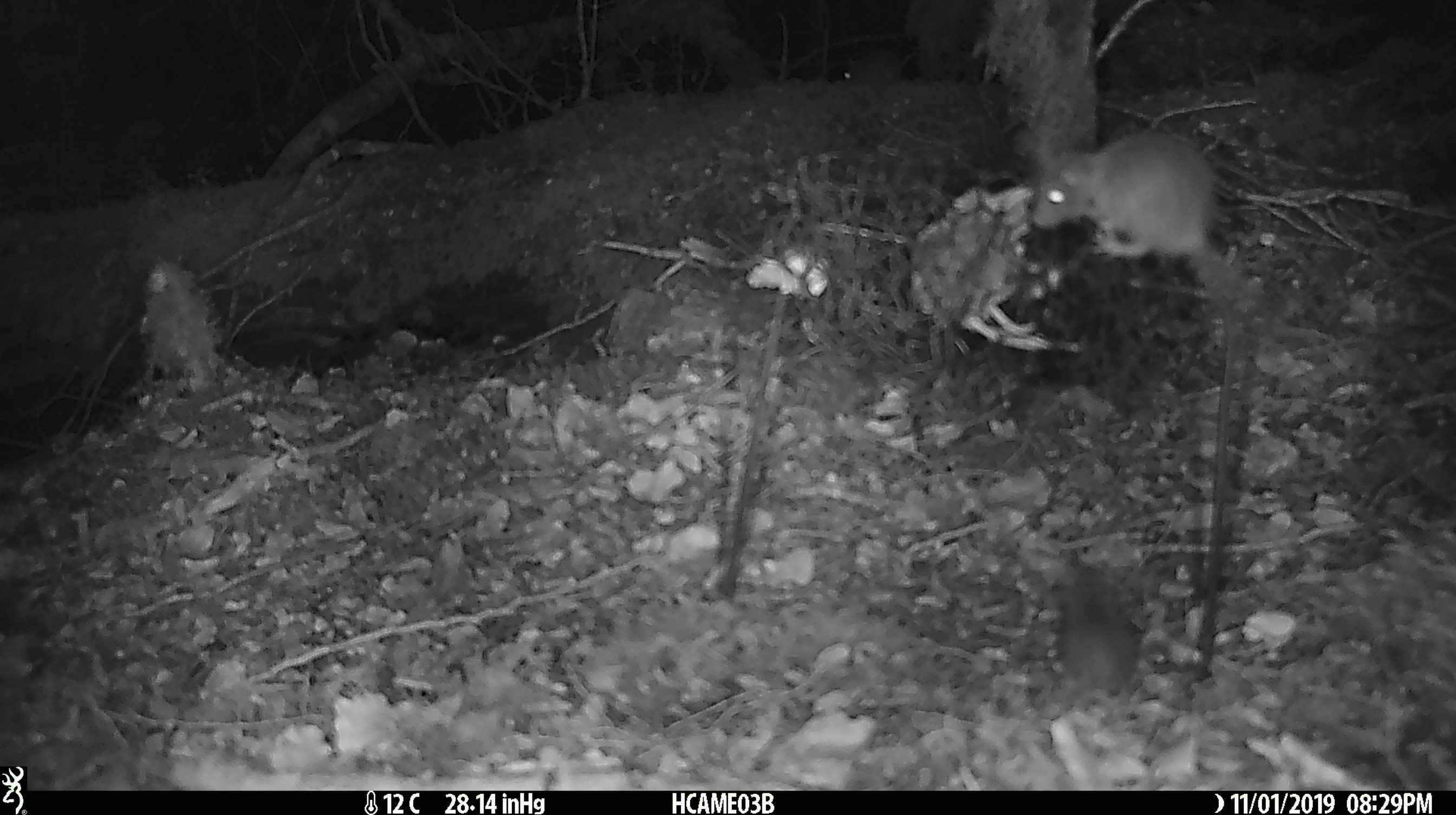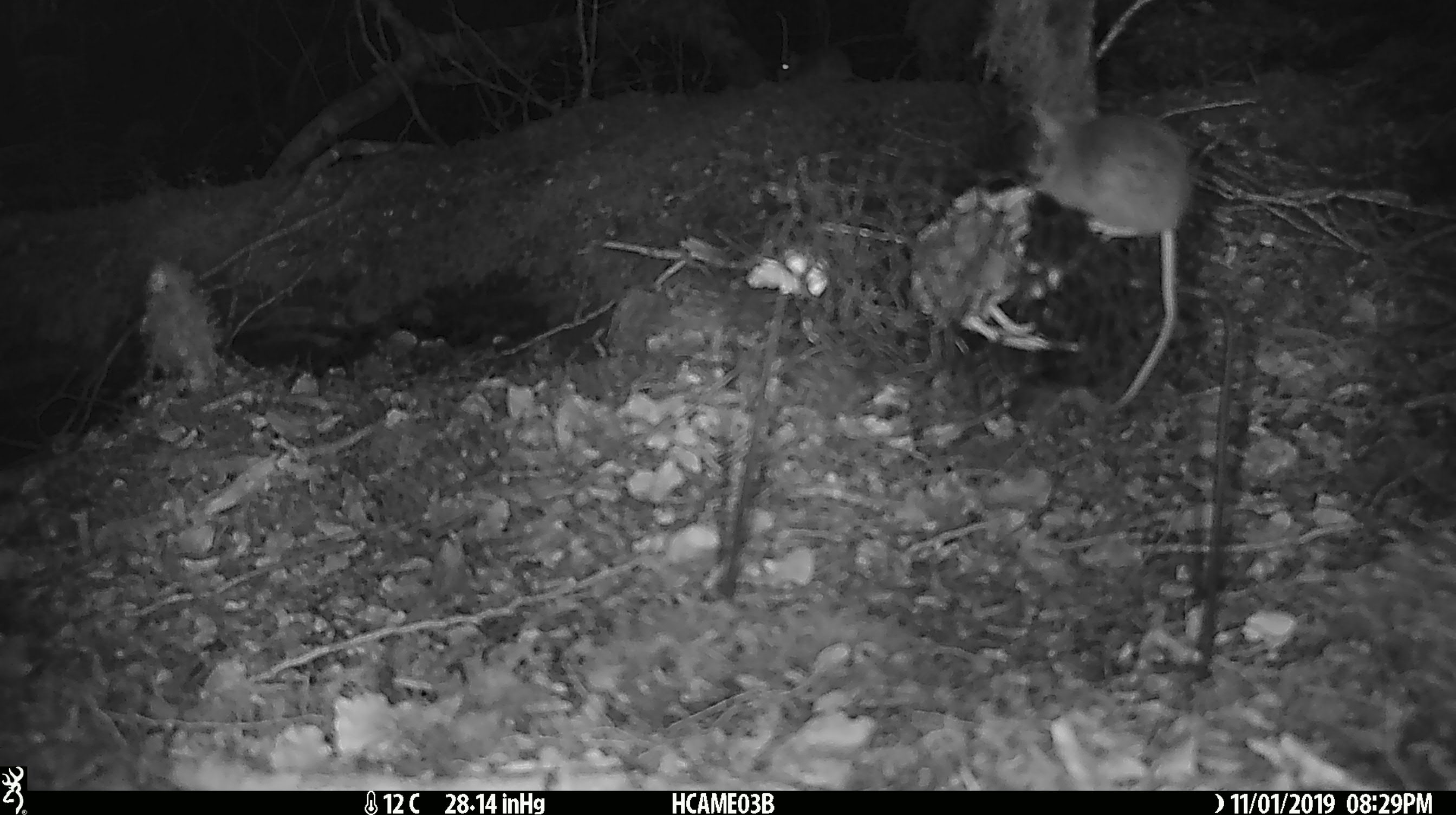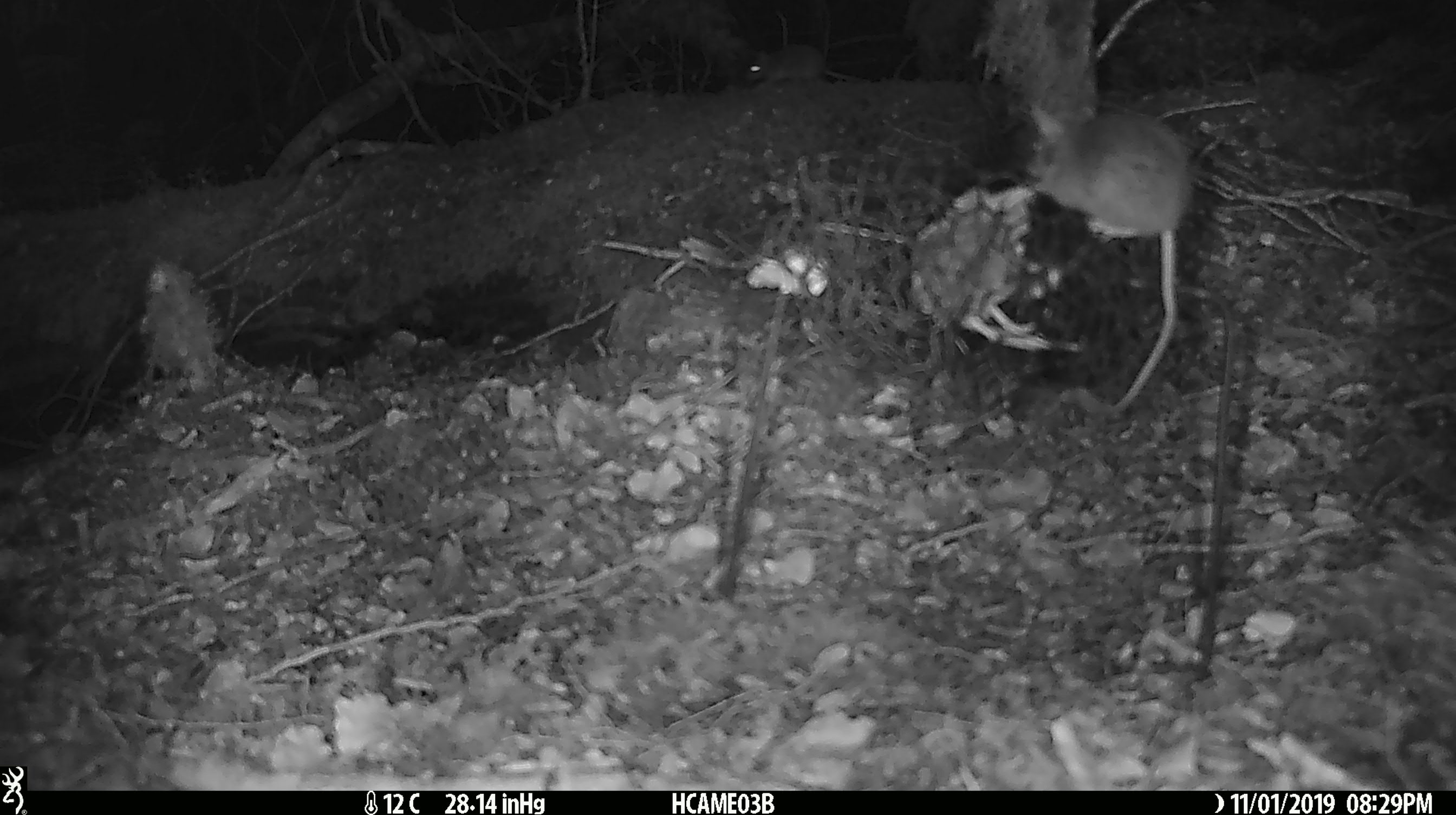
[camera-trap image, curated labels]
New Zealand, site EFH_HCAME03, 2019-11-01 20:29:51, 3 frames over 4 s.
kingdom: Animalia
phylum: Chordata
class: Mammalia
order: Rodentia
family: Muridae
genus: Mus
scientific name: Mus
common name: mouse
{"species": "mouse (Mus)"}